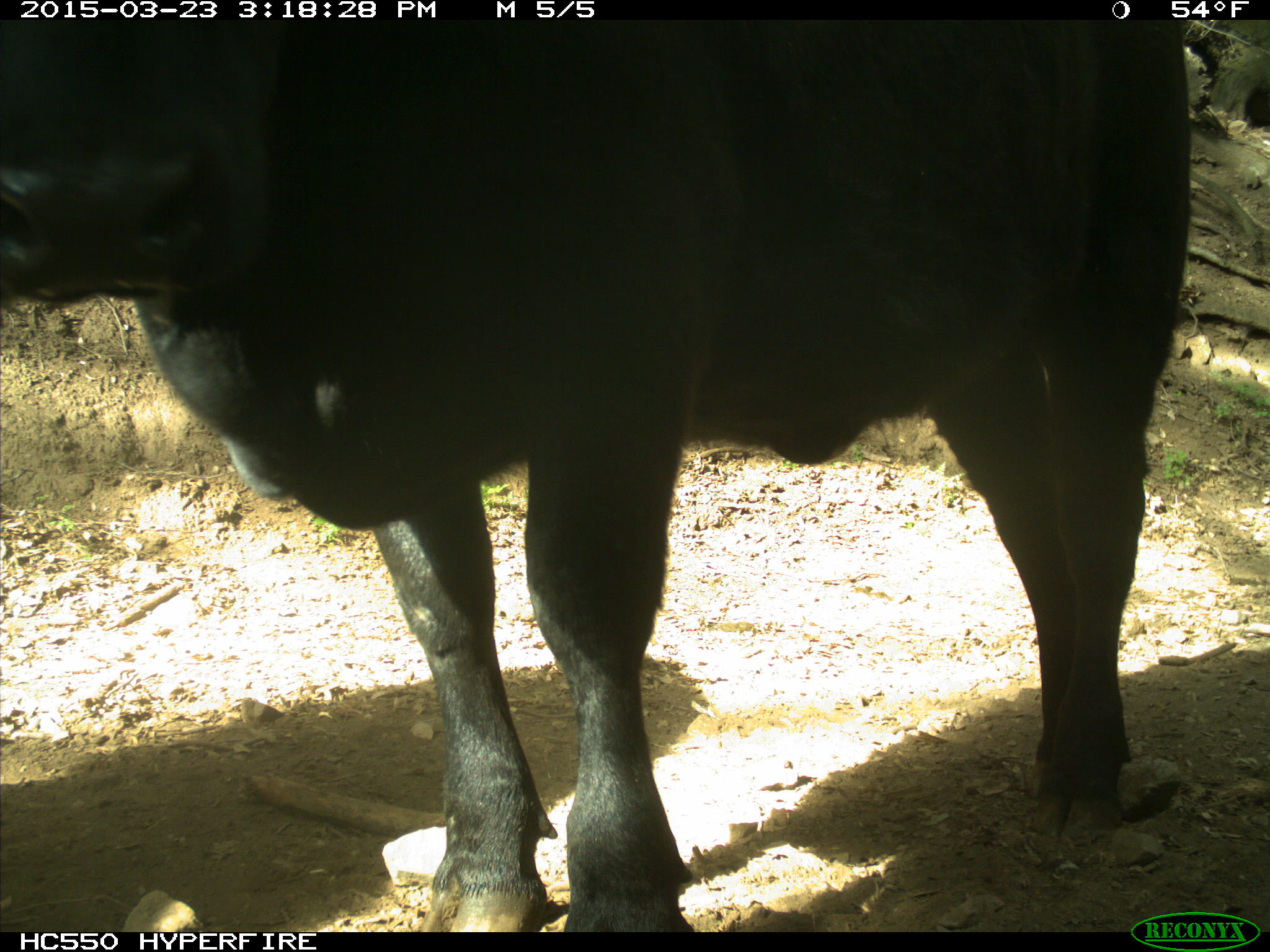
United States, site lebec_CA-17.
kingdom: Animalia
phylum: Chordata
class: Mammalia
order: Artiodactyla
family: Bovidae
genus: Bos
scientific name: Bos taurus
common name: domestic cow